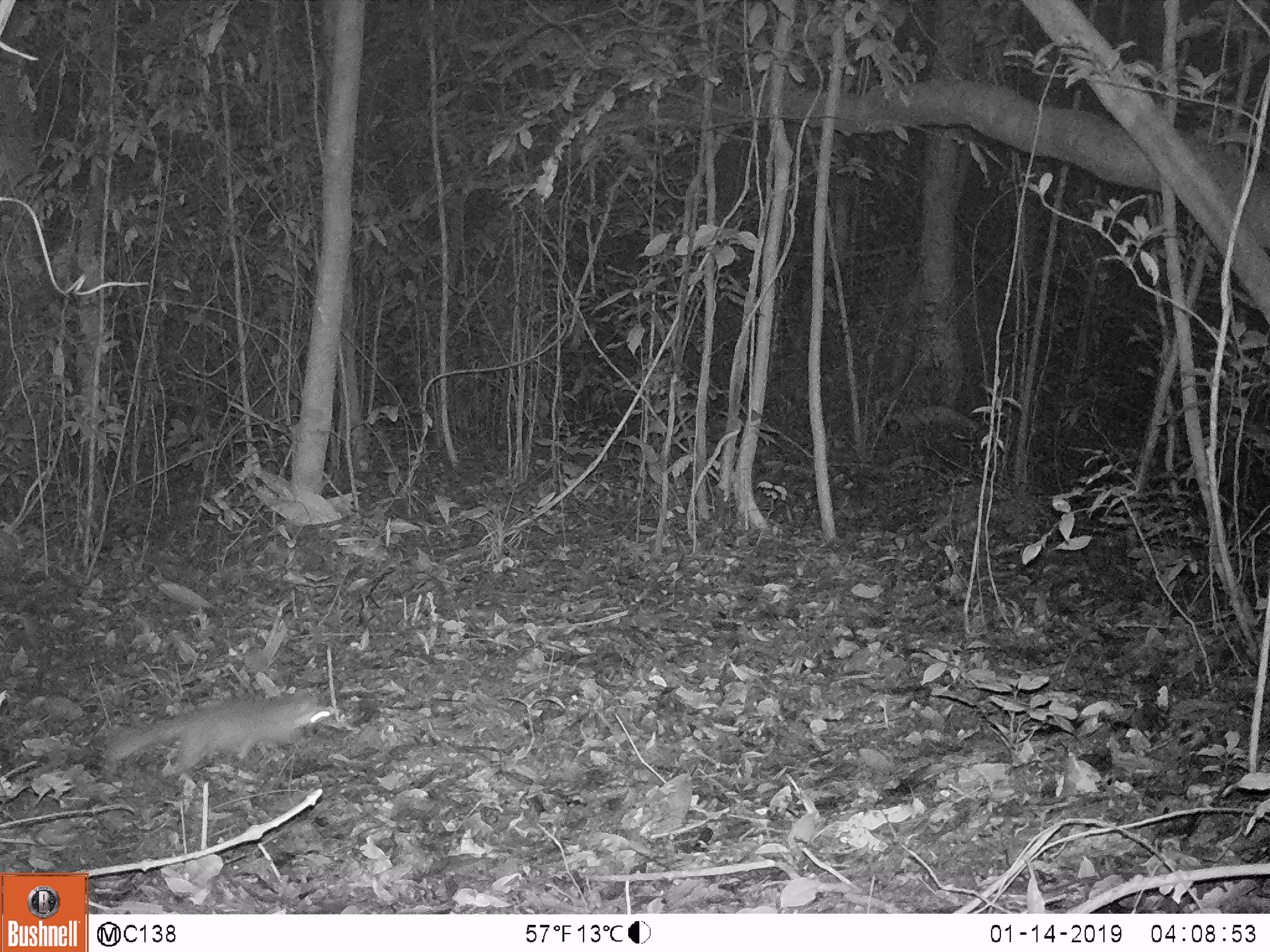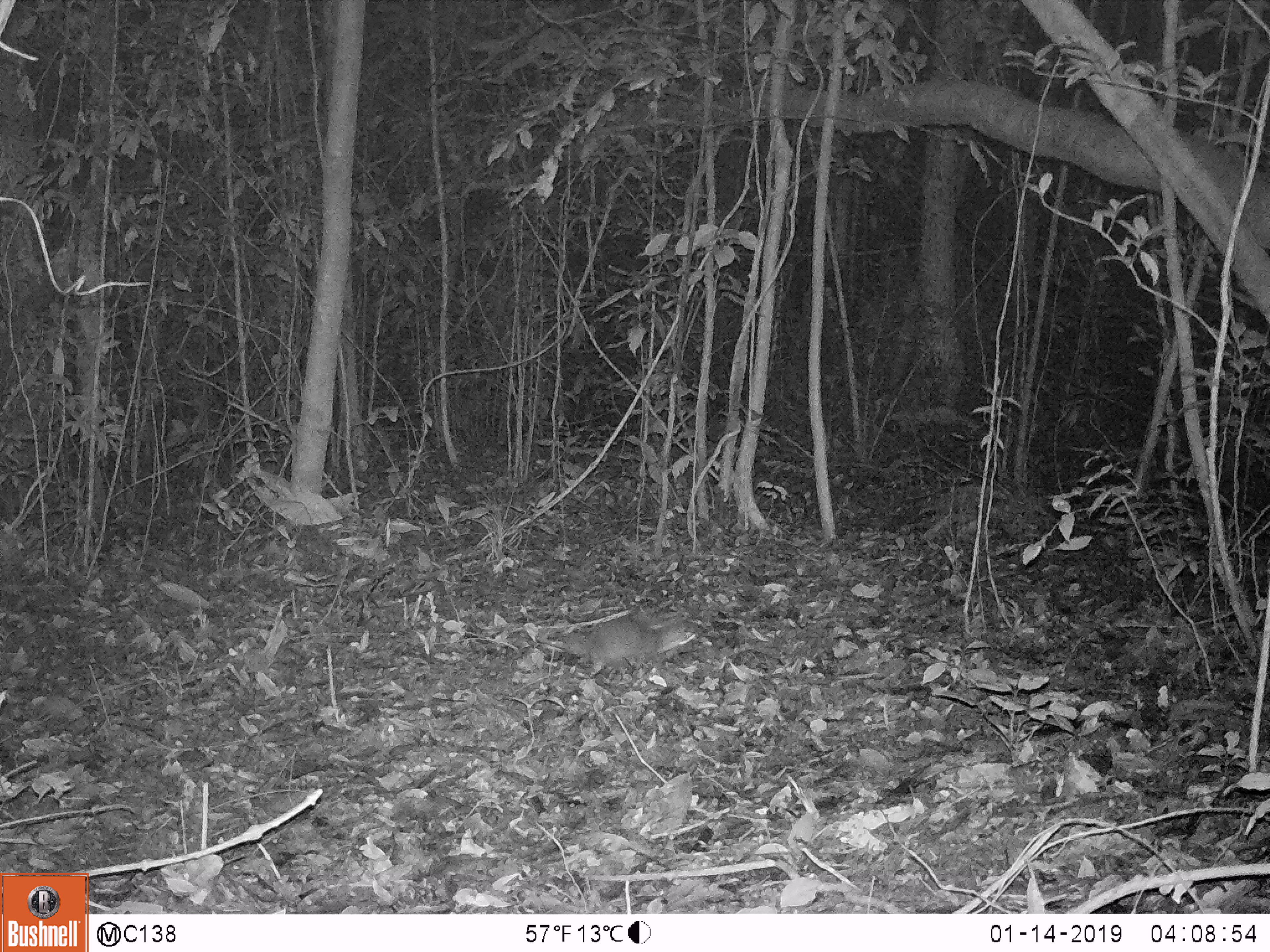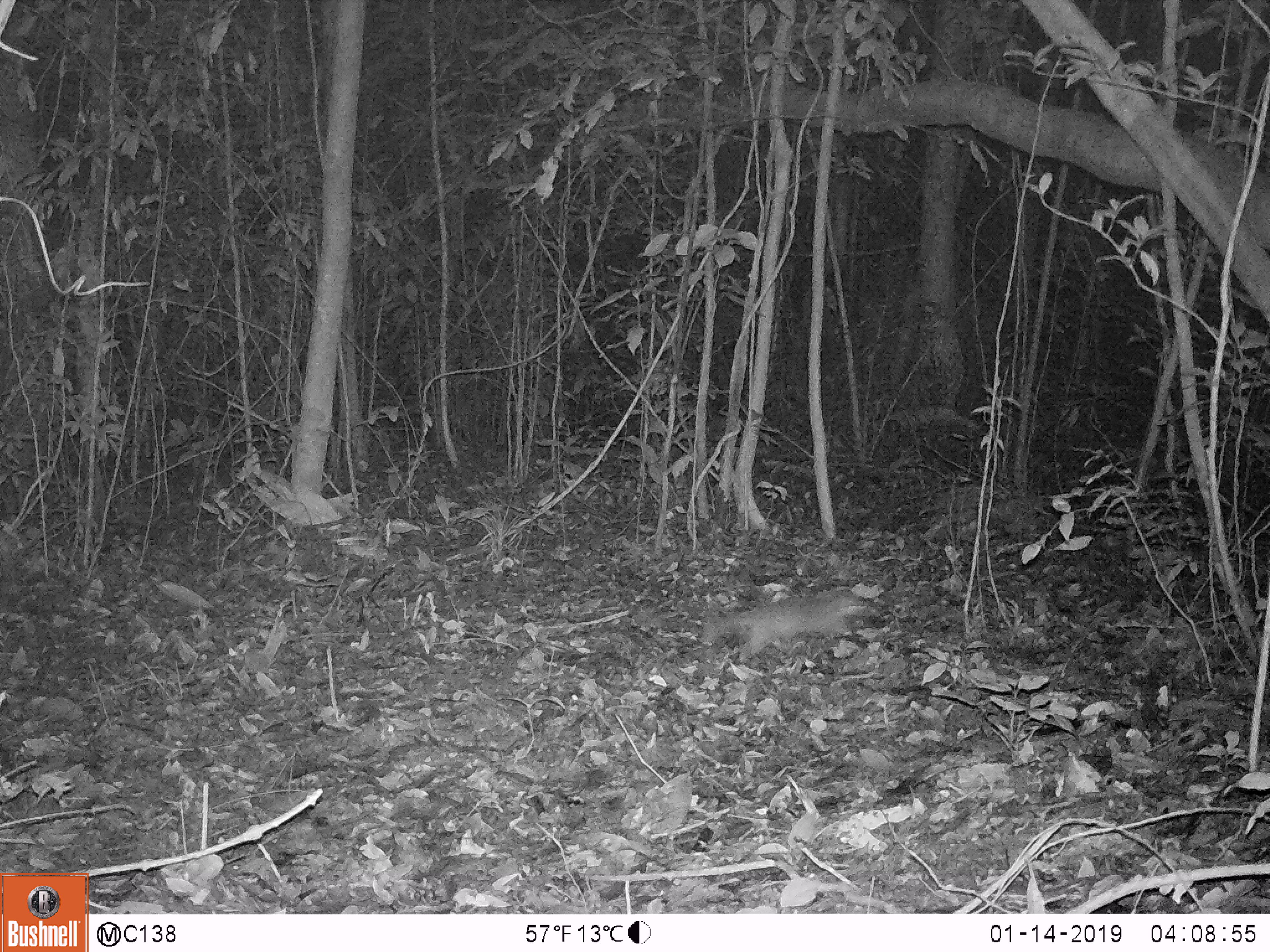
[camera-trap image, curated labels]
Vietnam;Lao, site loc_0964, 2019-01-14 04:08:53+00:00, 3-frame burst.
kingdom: Animalia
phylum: Chordata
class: Mammalia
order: Carnivora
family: Mustelidae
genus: Melogale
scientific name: Melogale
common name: ferret badger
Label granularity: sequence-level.